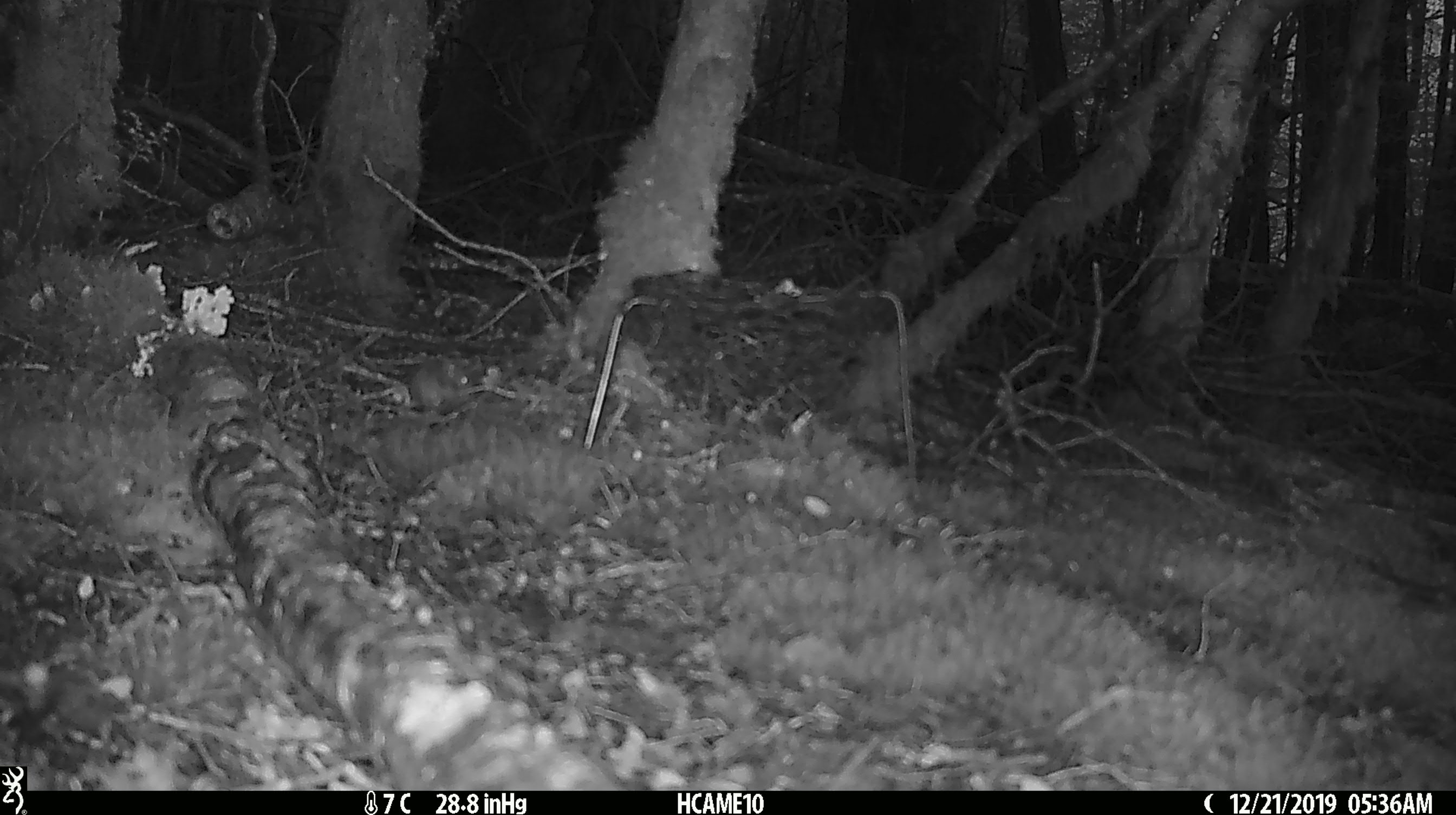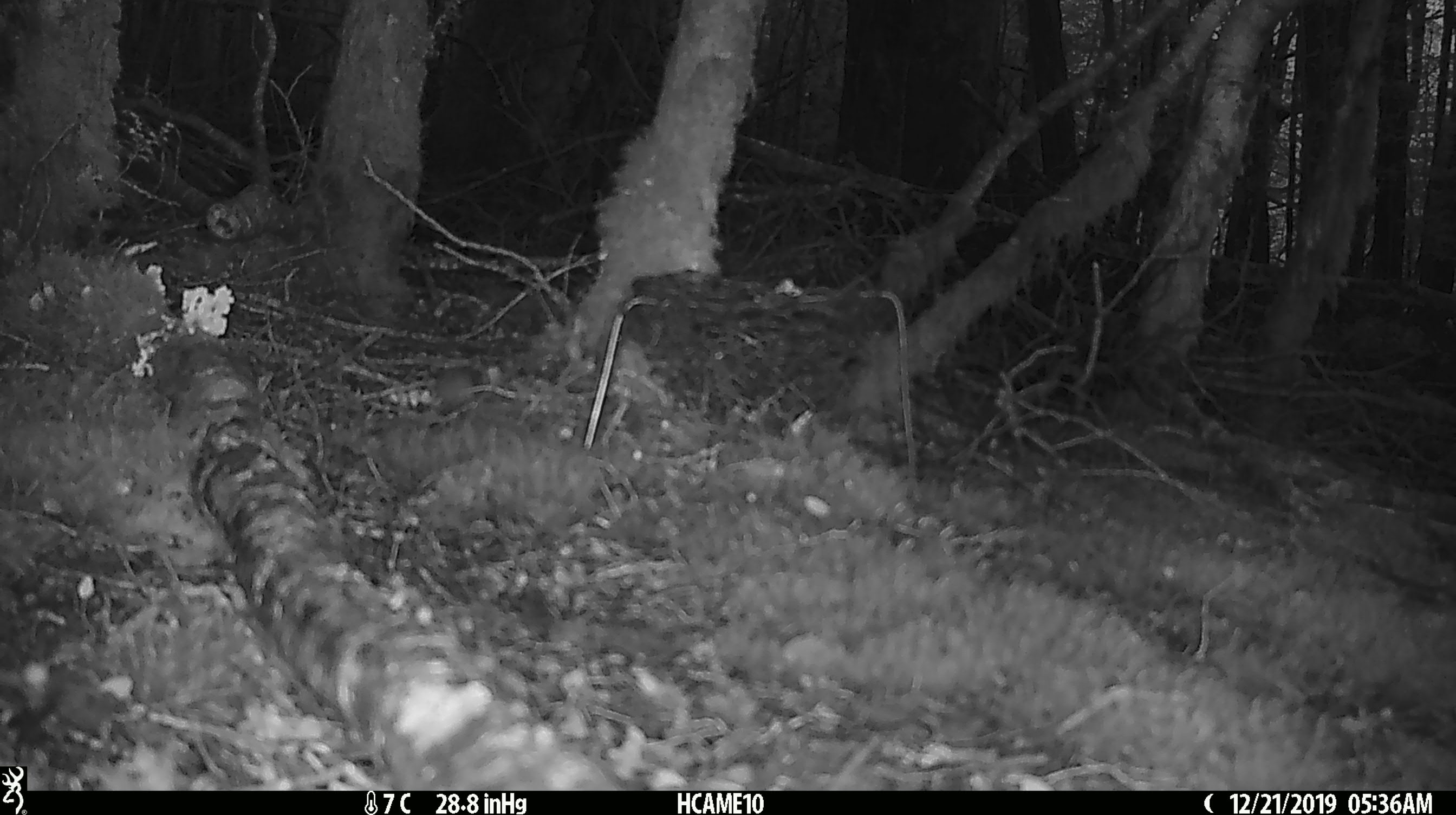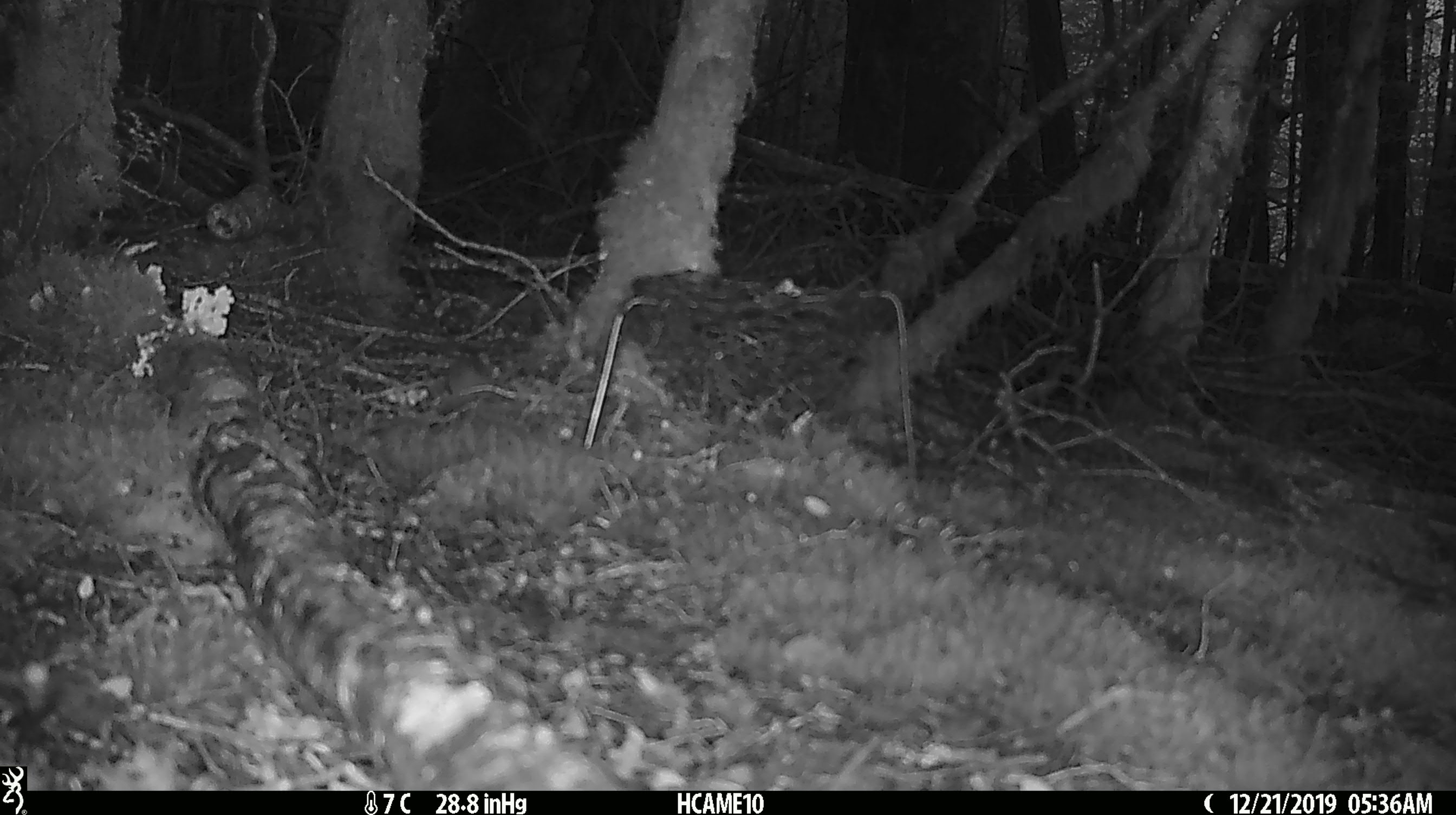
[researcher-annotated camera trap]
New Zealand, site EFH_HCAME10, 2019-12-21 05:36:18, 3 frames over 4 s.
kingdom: Animalia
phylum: Chordata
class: Mammalia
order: Rodentia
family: Muridae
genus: Mus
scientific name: Mus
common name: mouse